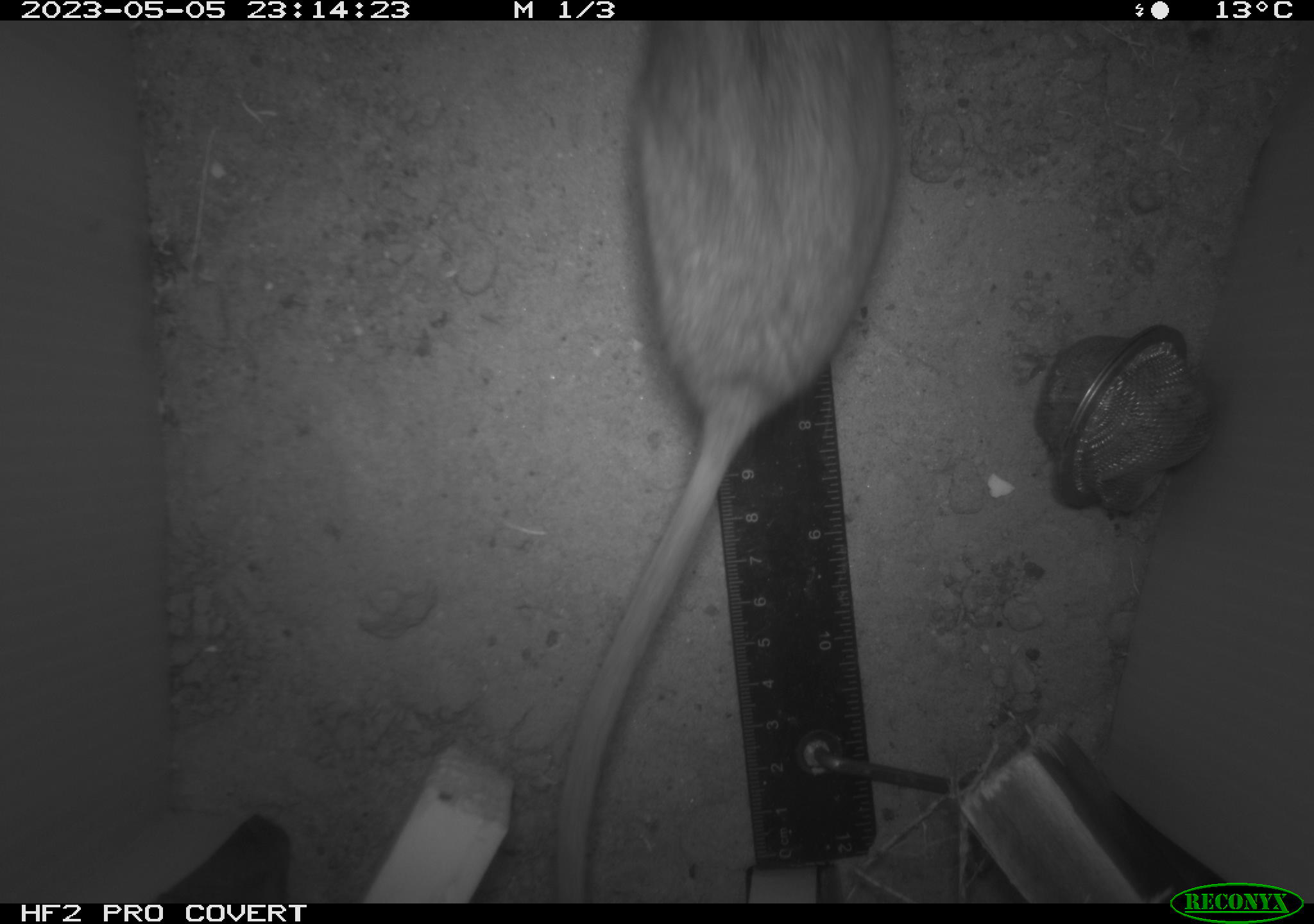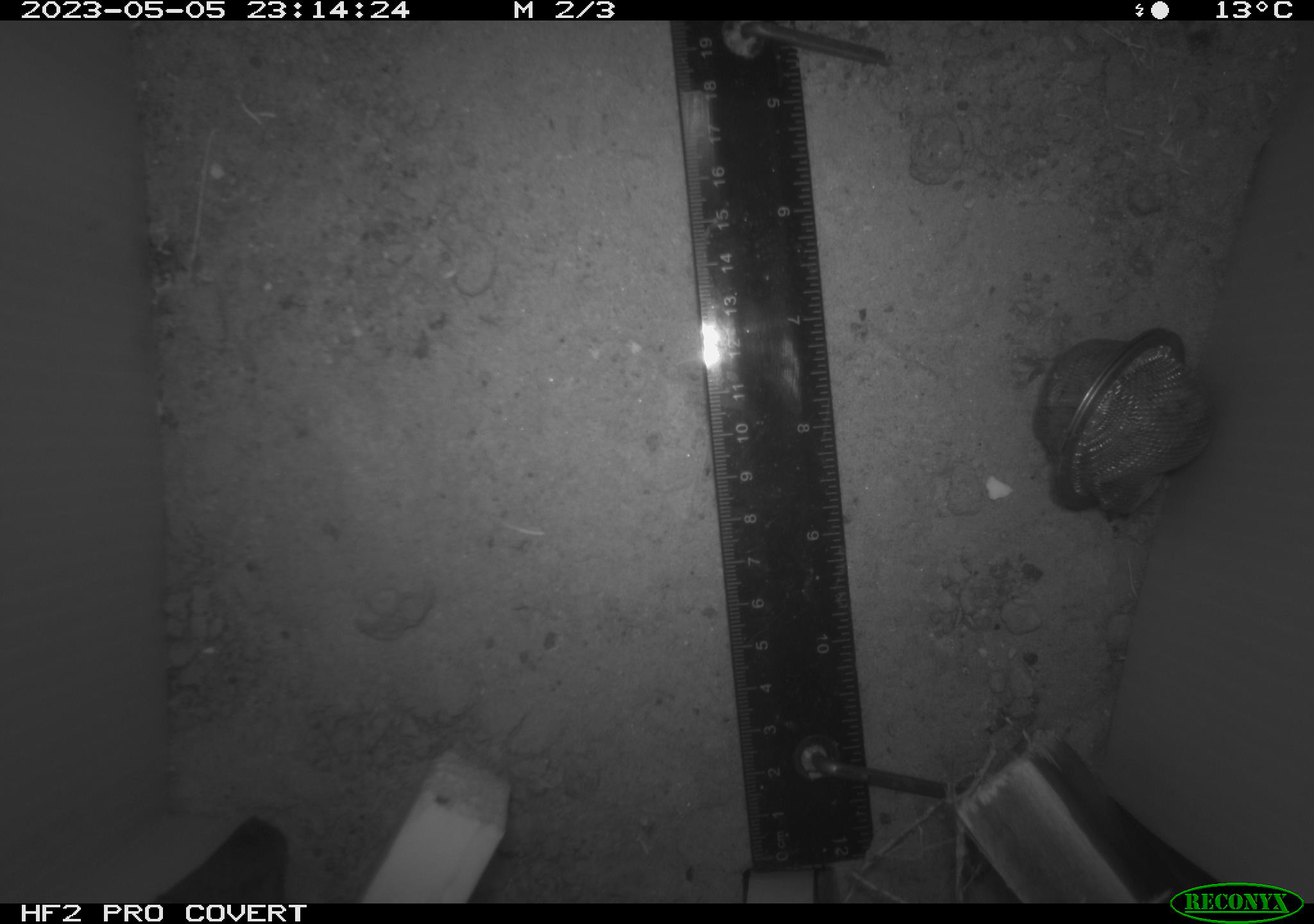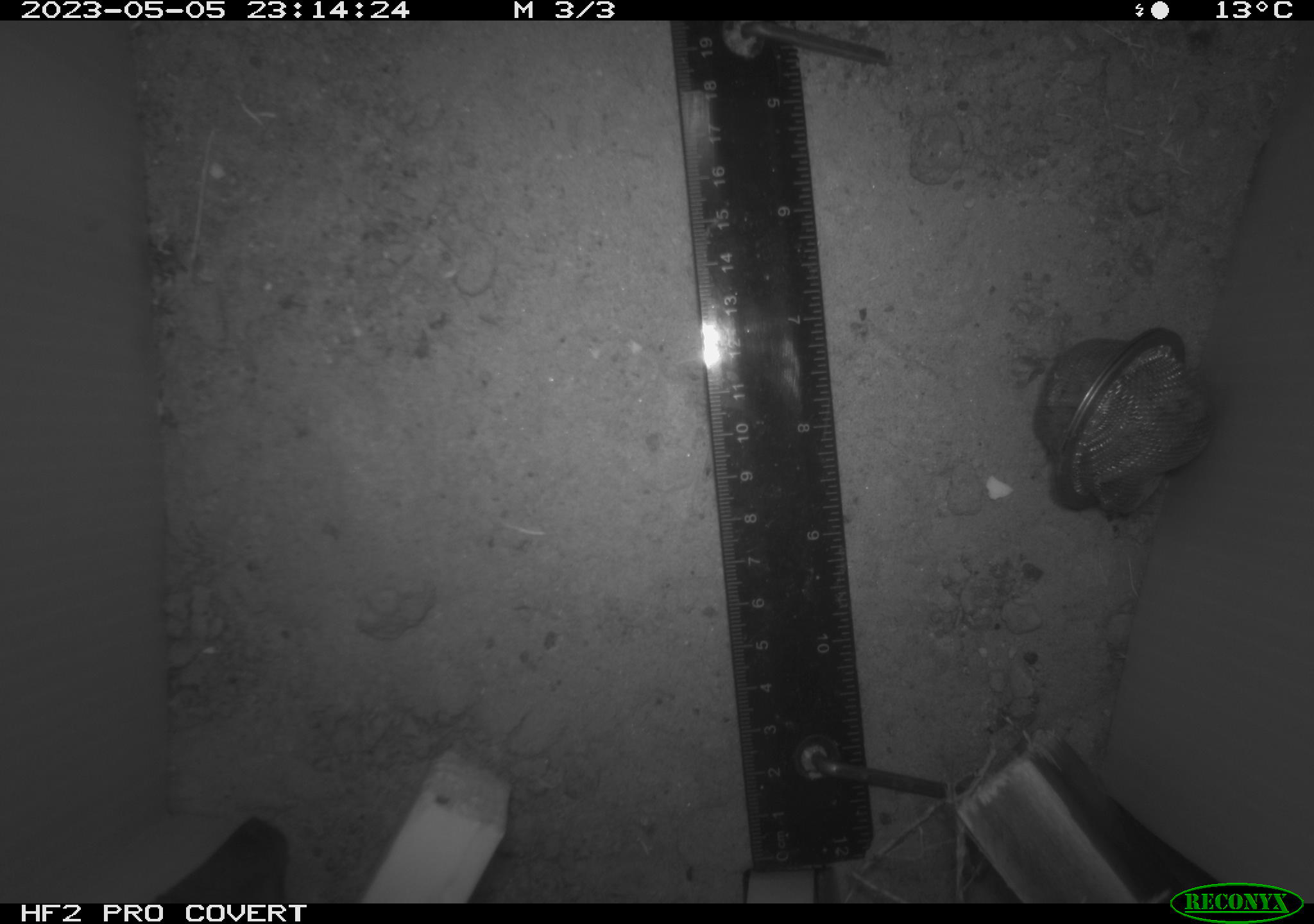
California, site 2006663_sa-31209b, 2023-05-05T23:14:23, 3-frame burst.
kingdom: Animalia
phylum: Chordata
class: Mammalia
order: Rodentia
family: Cricetidae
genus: Neotoma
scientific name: Neotoma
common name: pack rat or woodrat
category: neotoma species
Neotoma species (pack rat or woodrat) (Neotoma).